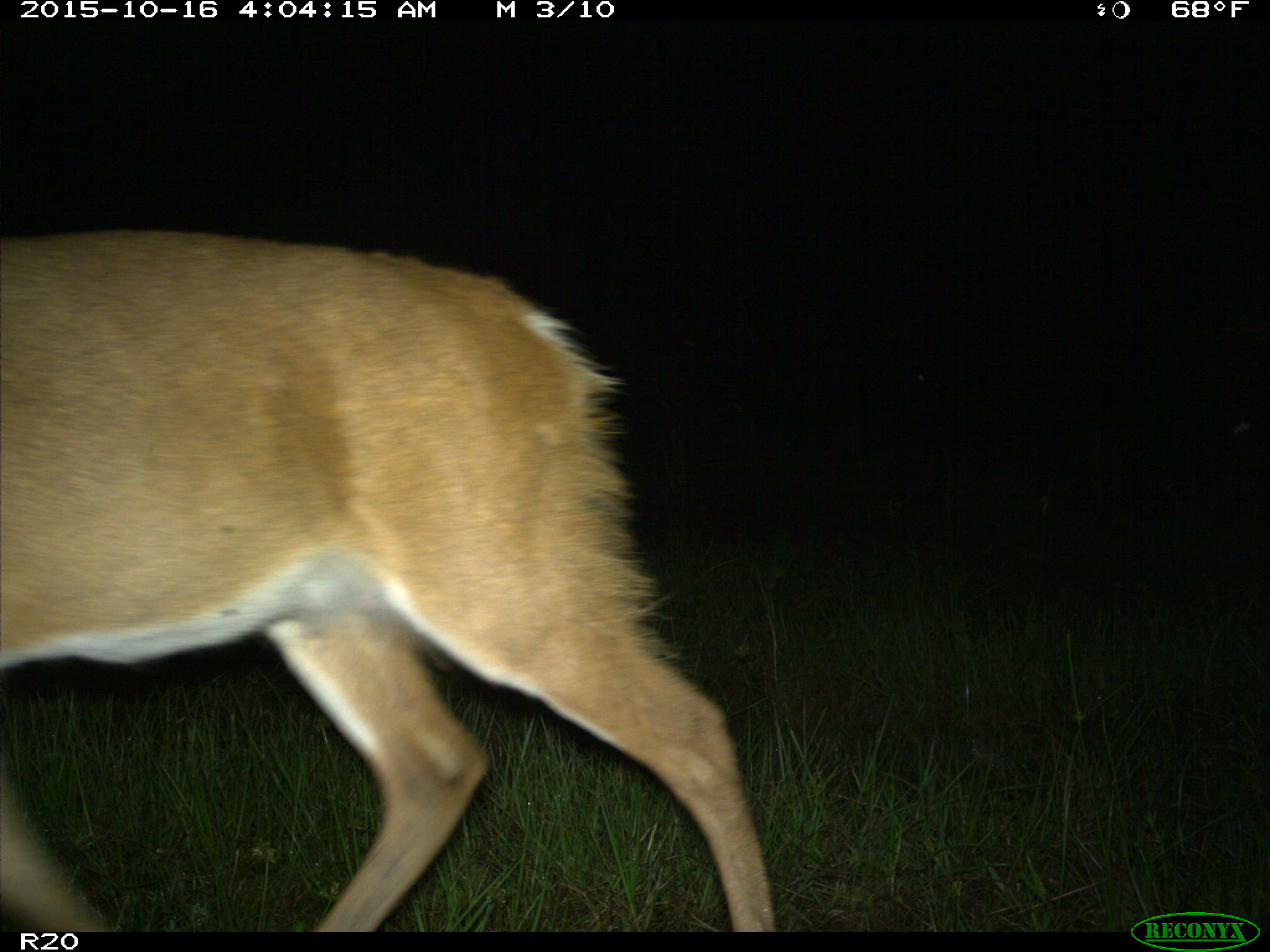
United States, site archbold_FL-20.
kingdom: Animalia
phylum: Chordata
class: Mammalia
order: Artiodactyla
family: Cervidae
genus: Odocoileus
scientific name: Odocoileus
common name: deer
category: unidentified deer